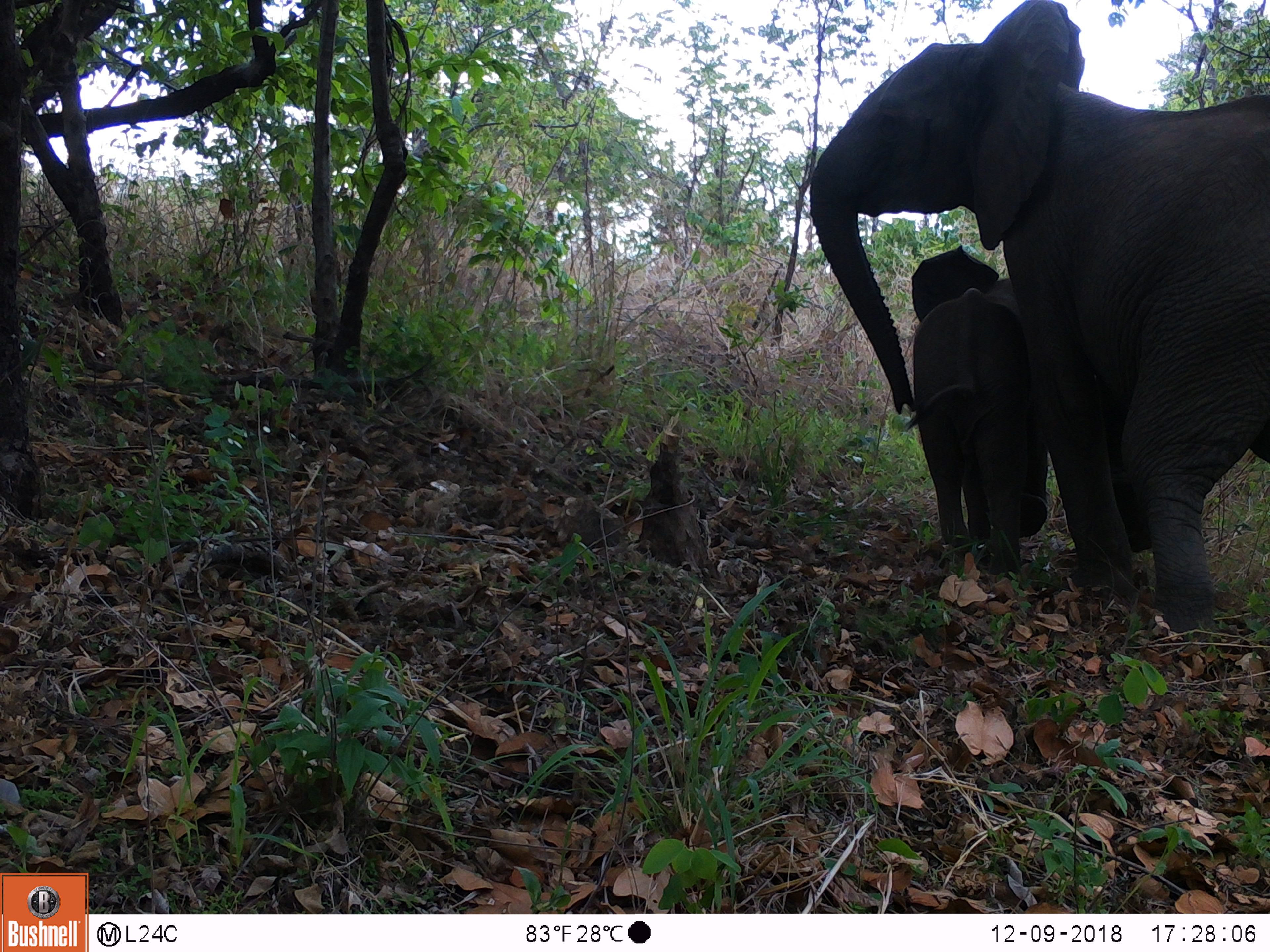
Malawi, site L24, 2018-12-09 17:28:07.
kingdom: Animalia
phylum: Chordata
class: Mammalia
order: Proboscidea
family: Elephantidae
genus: Loxodonta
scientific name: Loxodonta africana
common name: african savanna elephant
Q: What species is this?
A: African savanna elephant (Loxodonta africana).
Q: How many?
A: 2.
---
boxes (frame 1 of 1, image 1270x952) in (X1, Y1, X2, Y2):
african savanna elephant: (801, 0, 1268, 632); (885, 230, 1067, 578)